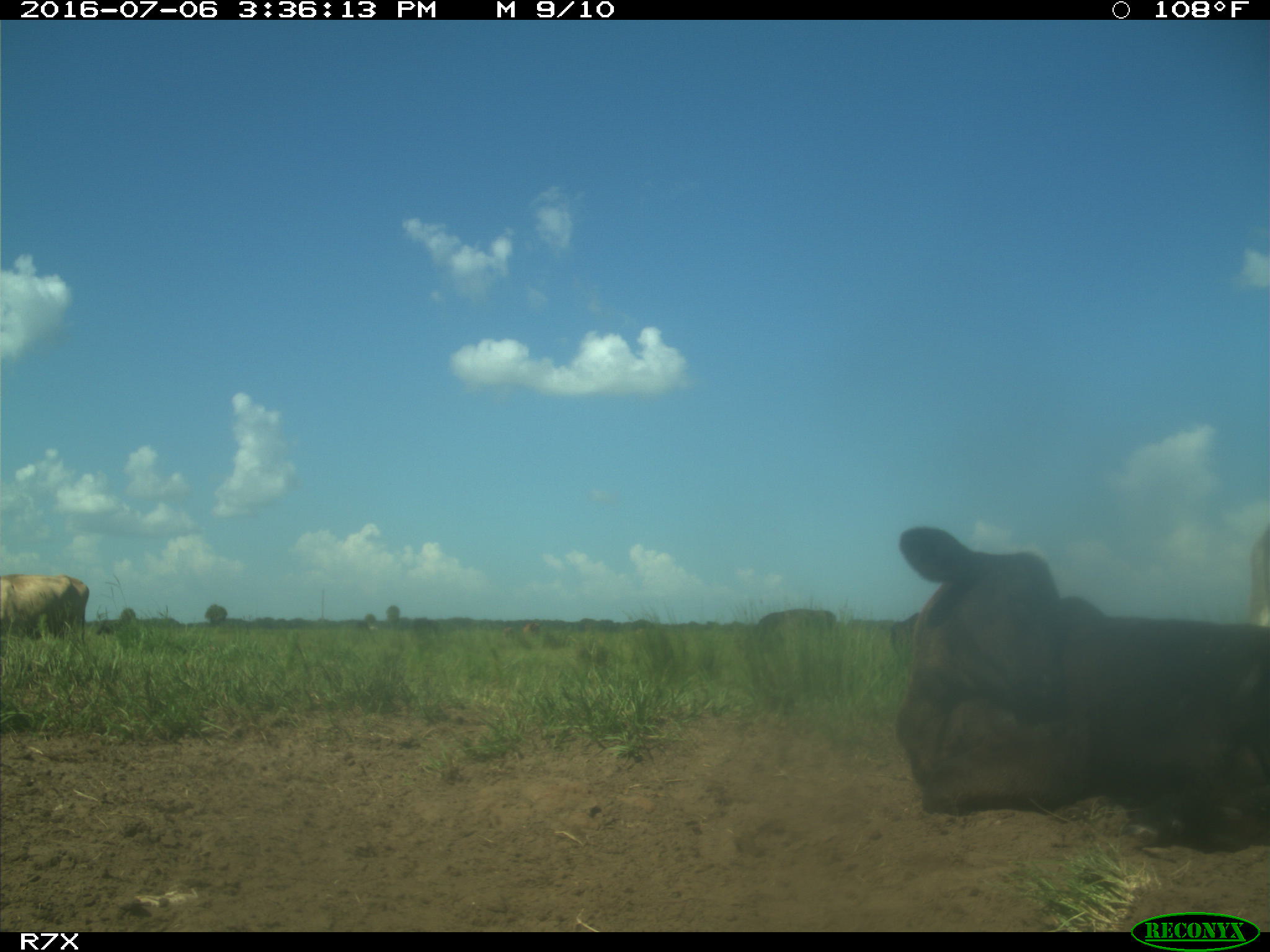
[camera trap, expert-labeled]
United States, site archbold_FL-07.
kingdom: Animalia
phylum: Chordata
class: Mammalia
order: Artiodactyla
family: Bovidae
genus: Bos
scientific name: Bos taurus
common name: domestic cow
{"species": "Bos taurus (domestic cow)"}